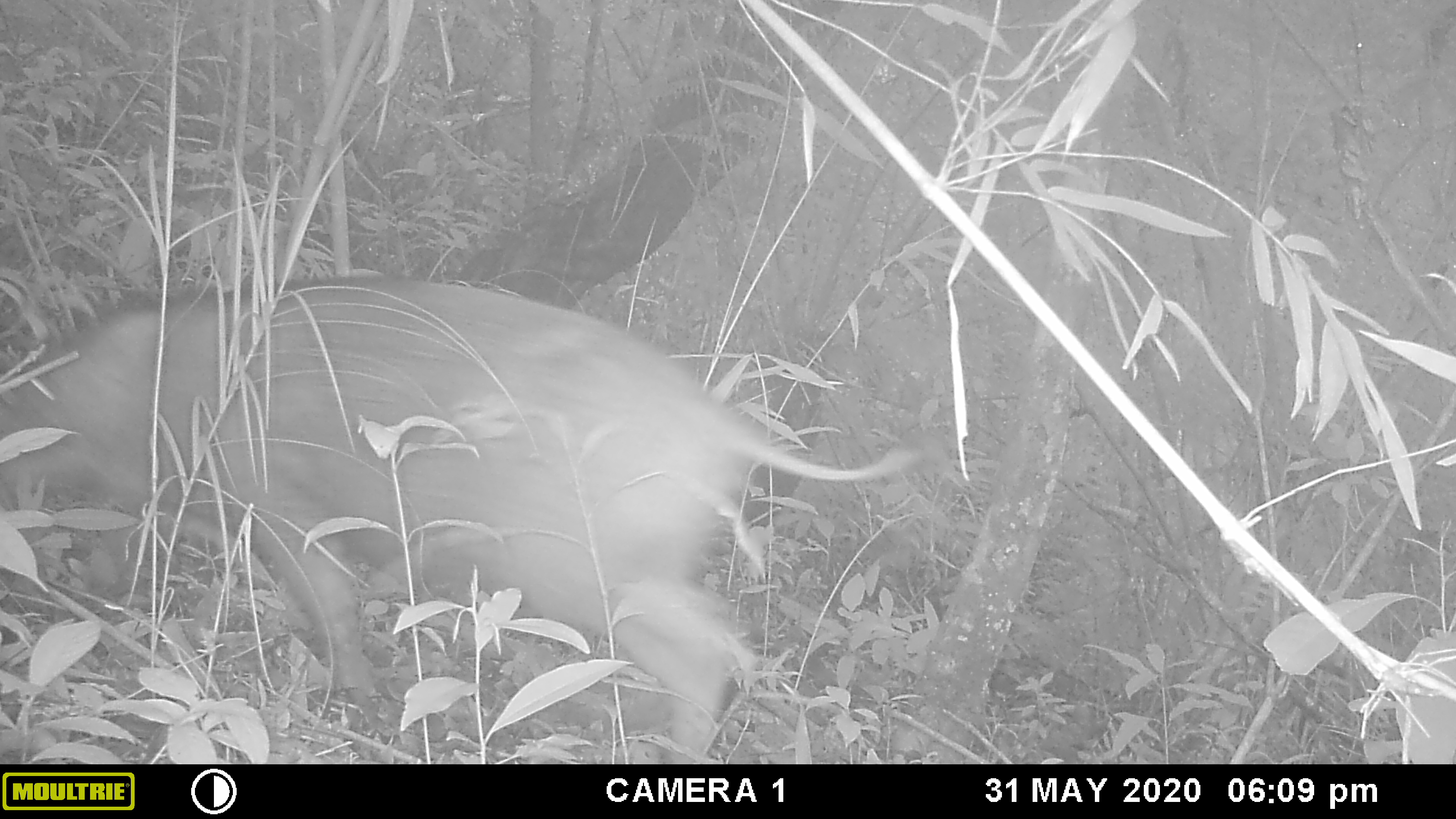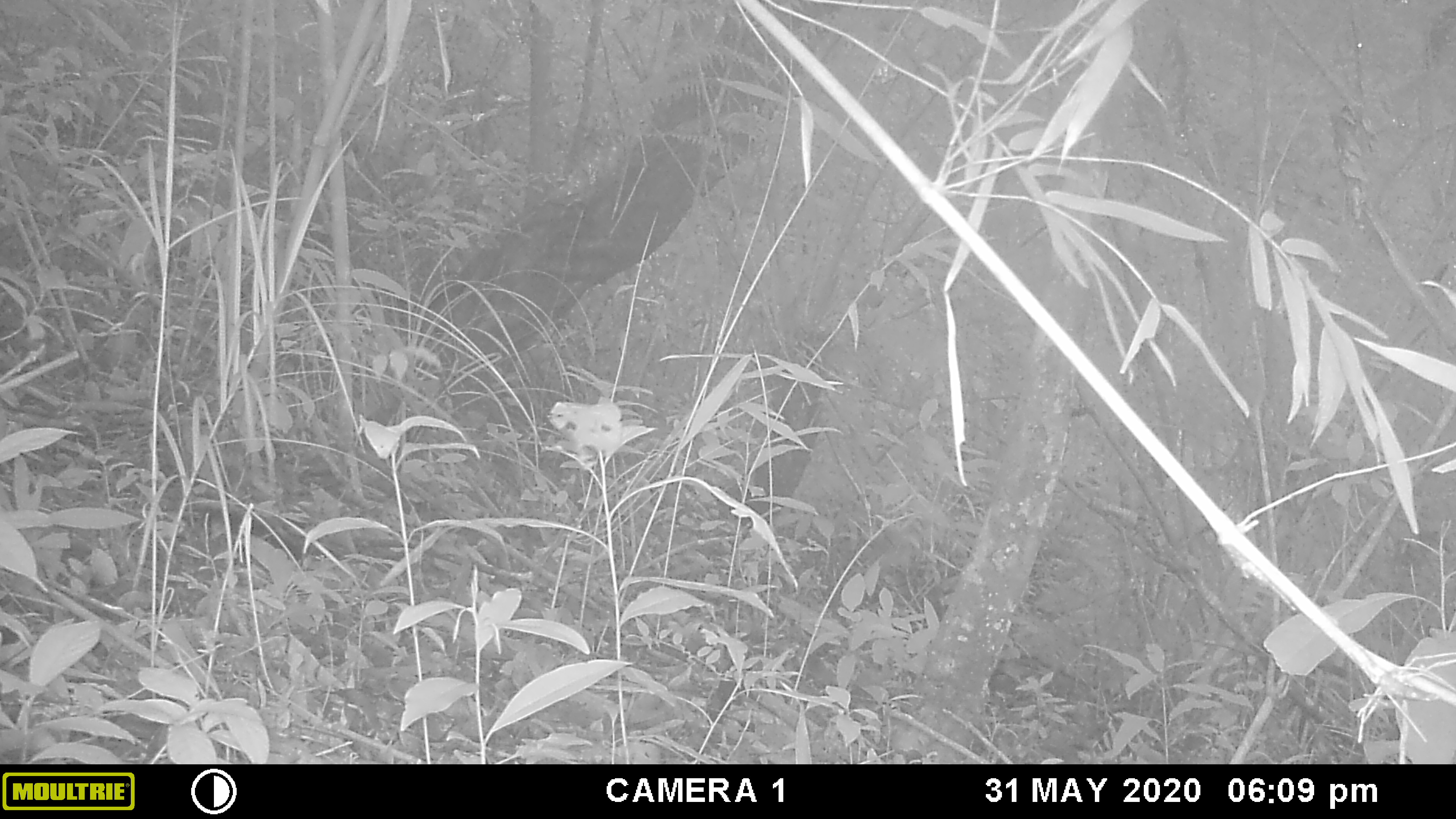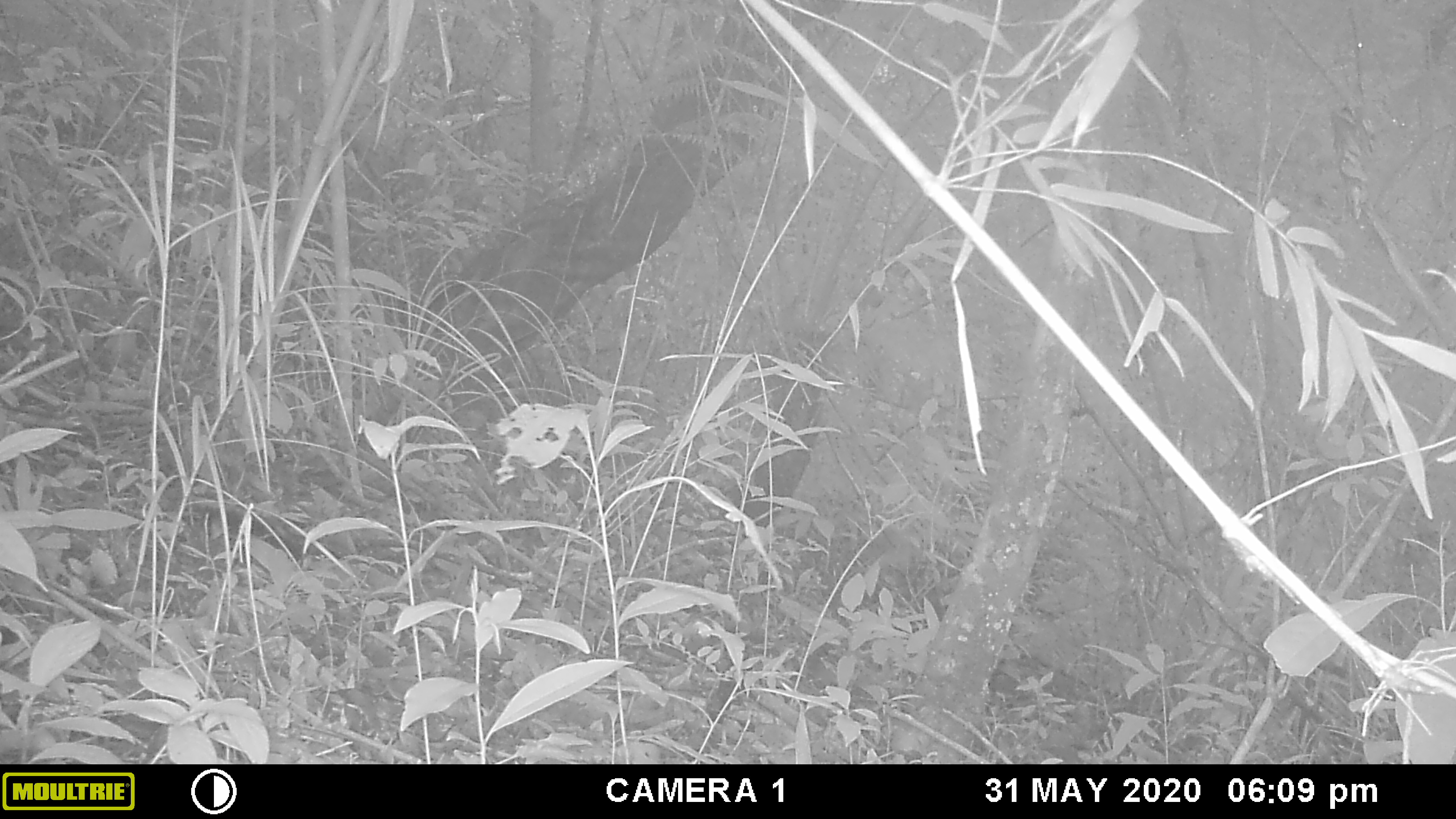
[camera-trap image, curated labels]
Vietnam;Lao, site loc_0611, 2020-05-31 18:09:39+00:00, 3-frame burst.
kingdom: Animalia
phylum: Chordata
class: Mammalia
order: Artiodactyla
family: Suidae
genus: Sus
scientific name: Sus scrofa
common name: eurasian wild pig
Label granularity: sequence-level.